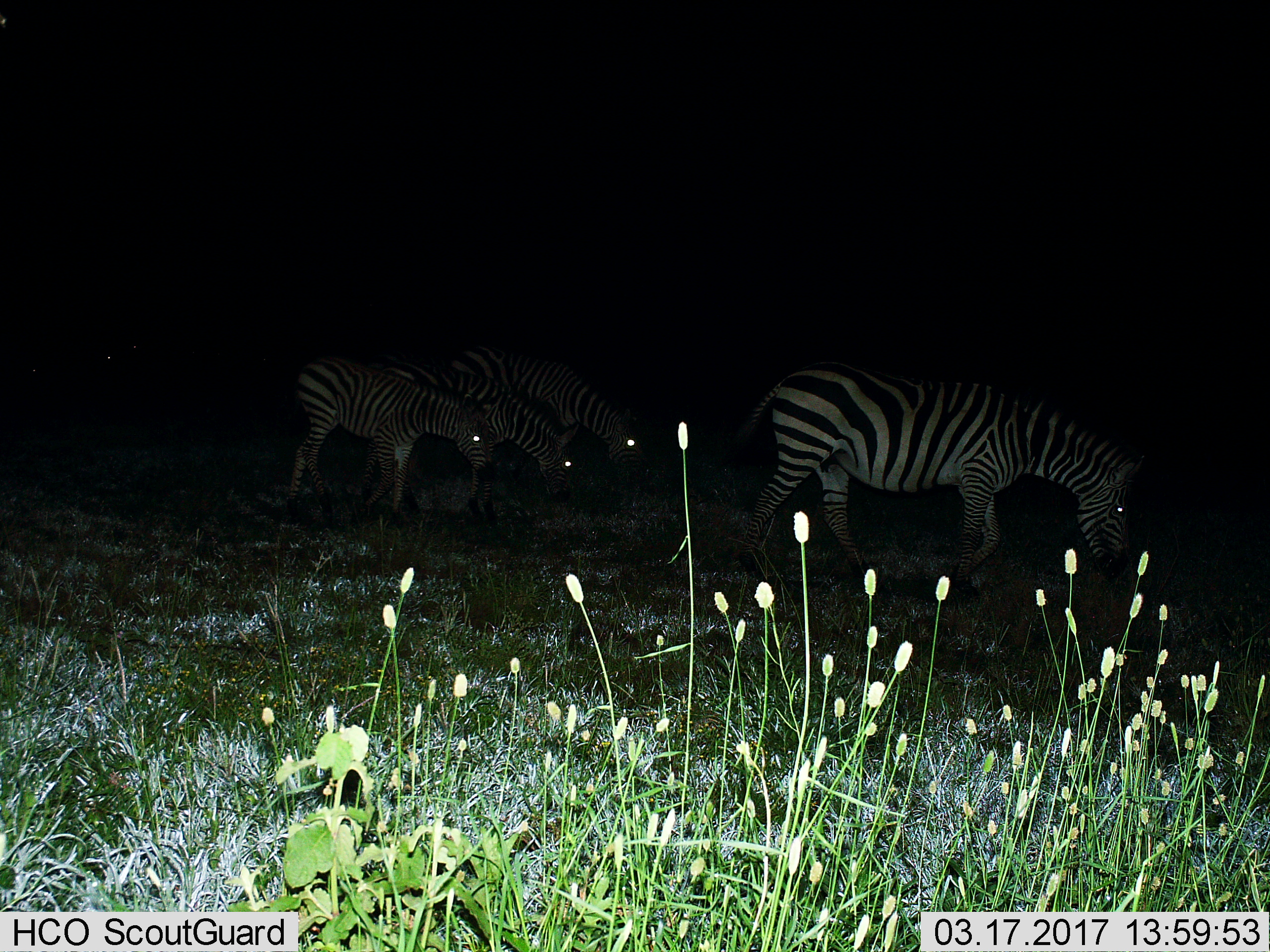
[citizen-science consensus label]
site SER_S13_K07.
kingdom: Animalia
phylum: Chordata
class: Mammalia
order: Perissodactyla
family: Equidae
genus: Equus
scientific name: Equus quagga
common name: plains zebra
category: zebraplains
Zebraplains (plains zebra) (Equus quagga), count 4. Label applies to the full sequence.